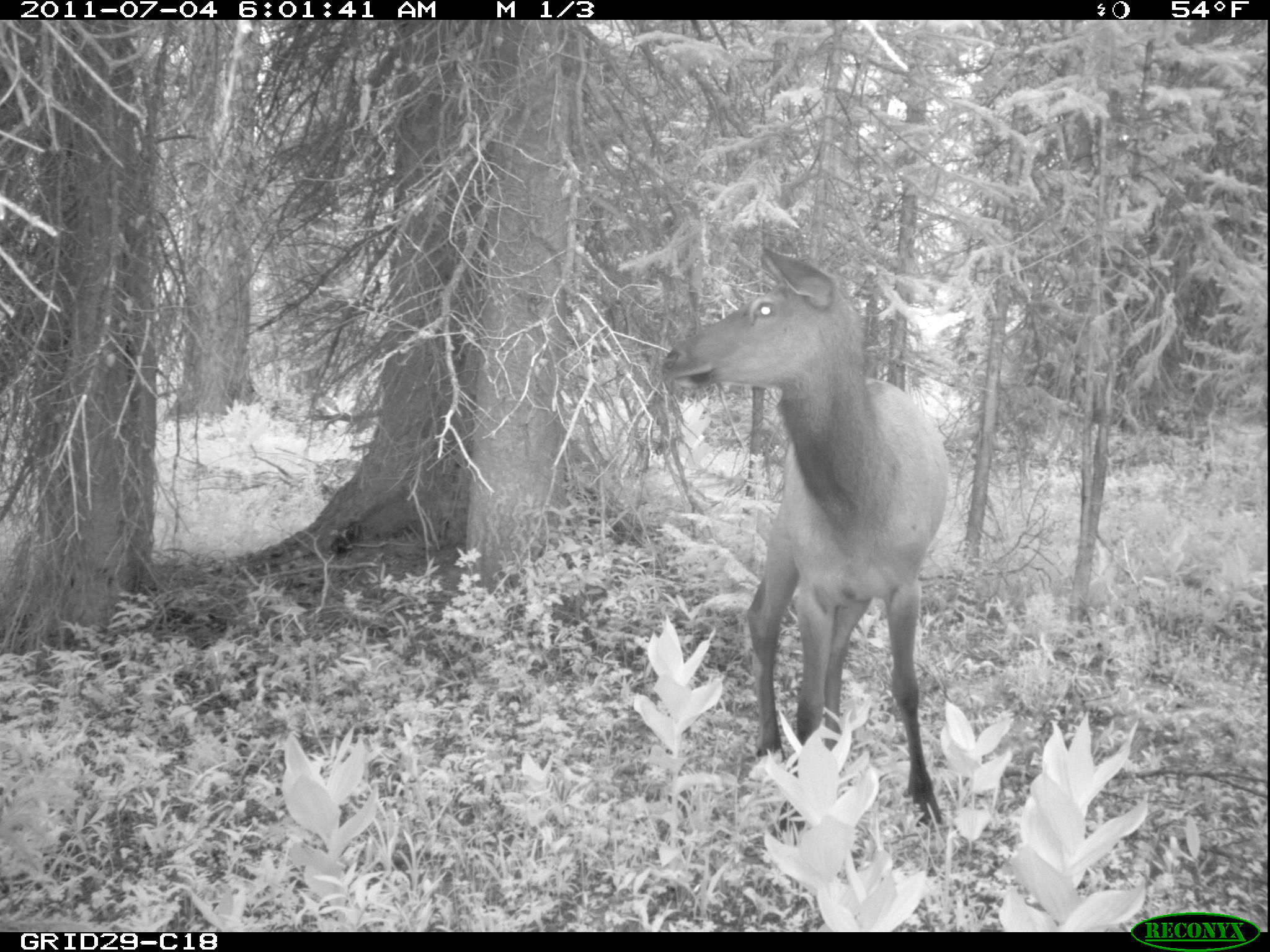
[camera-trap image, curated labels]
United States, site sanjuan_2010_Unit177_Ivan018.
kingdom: Animalia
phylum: Chordata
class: Mammalia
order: Artiodactyla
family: Cervidae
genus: Cervus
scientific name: Cervus elaphus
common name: red deer